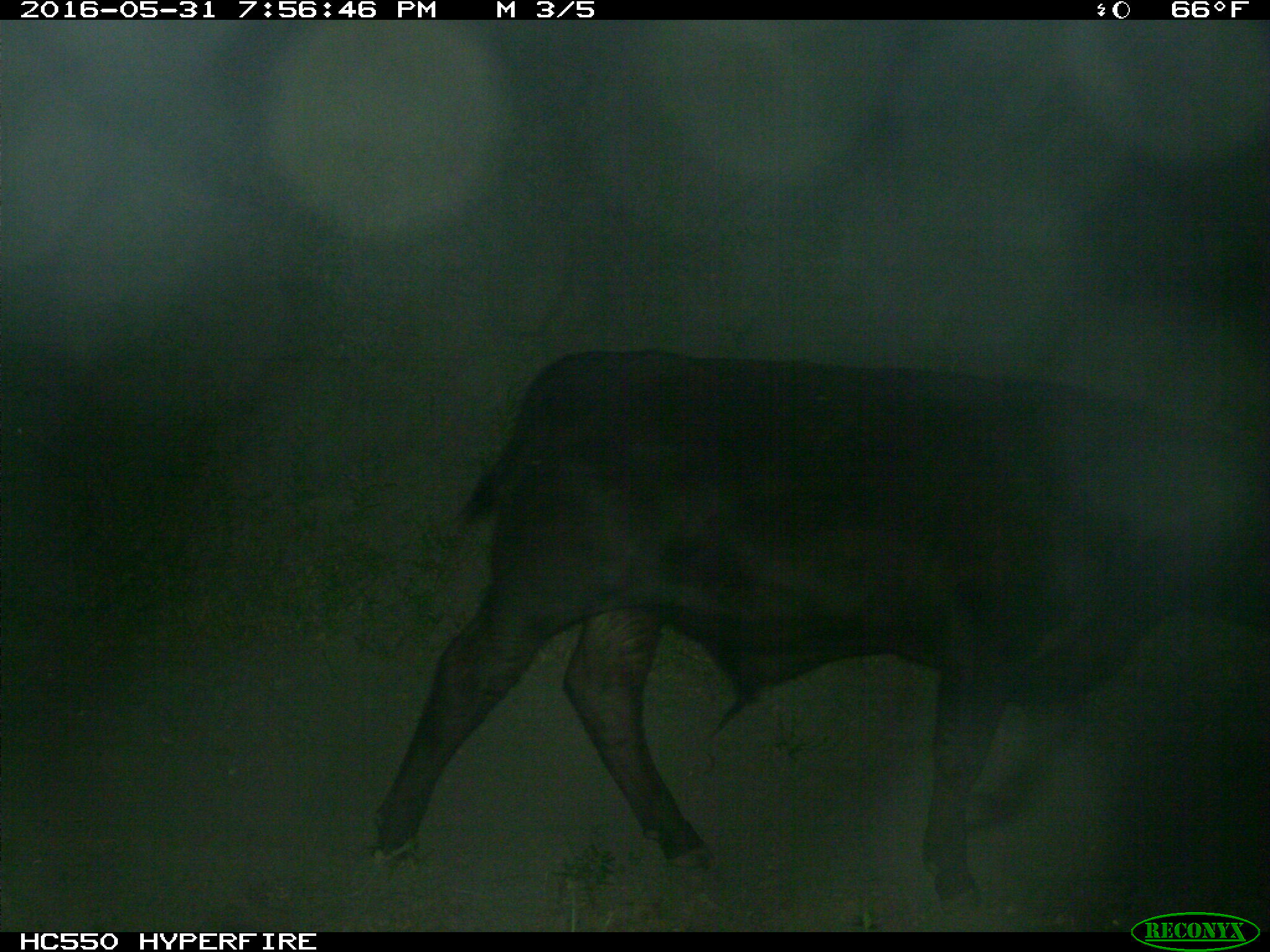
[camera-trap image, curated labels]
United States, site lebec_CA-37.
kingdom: Animalia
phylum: Chordata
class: Mammalia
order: Artiodactyla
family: Bovidae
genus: Bos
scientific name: Bos taurus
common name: domestic cow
Bos taurus (domestic cow).